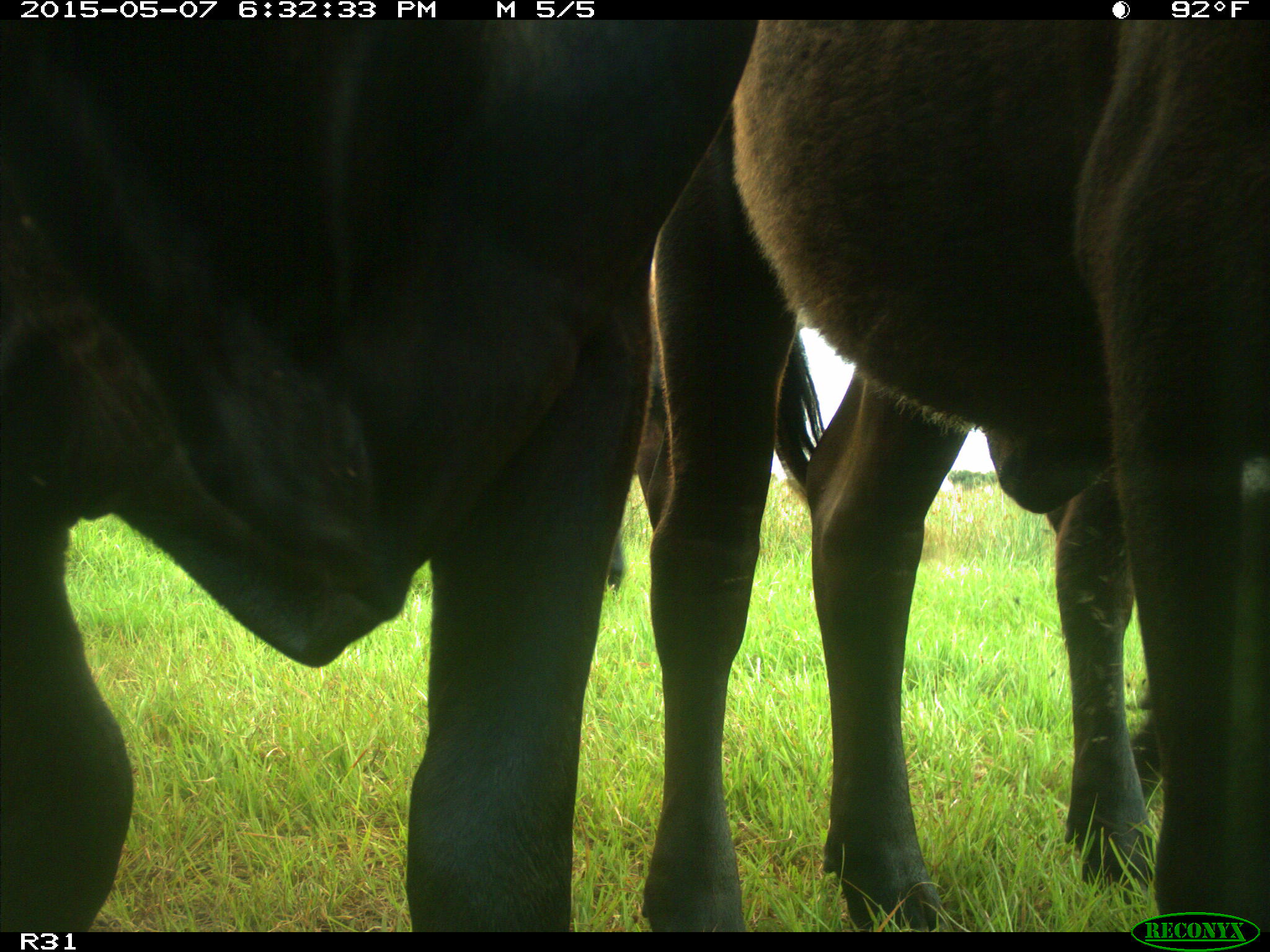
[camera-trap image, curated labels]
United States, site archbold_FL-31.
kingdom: Animalia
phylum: Chordata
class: Mammalia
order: Artiodactyla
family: Bovidae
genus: Bos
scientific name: Bos taurus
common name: domestic cow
Bos taurus (domestic cow).